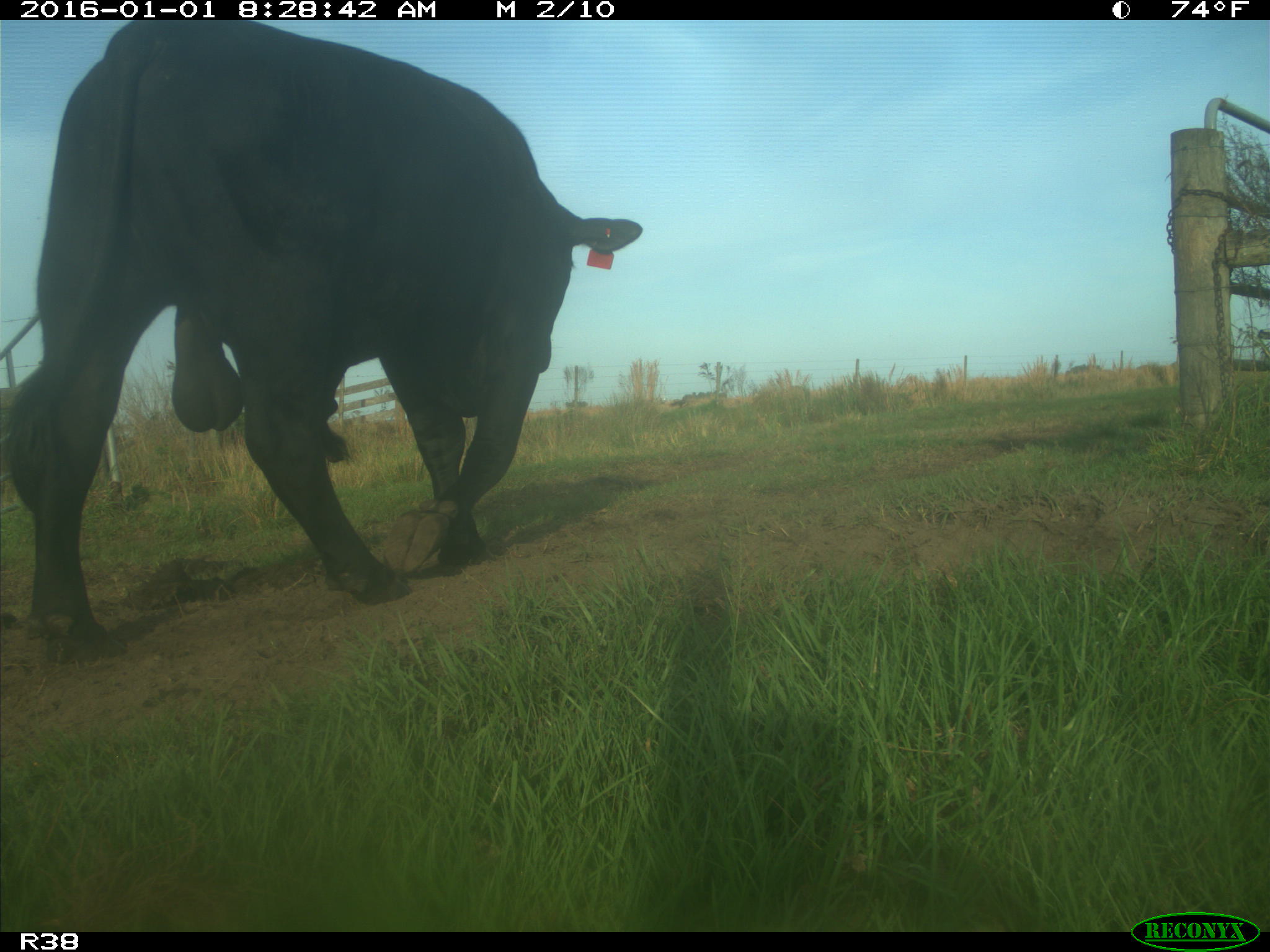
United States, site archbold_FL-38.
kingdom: Animalia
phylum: Chordata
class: Mammalia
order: Artiodactyla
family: Bovidae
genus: Bos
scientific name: Bos taurus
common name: domestic cow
Bos taurus (domestic cow).